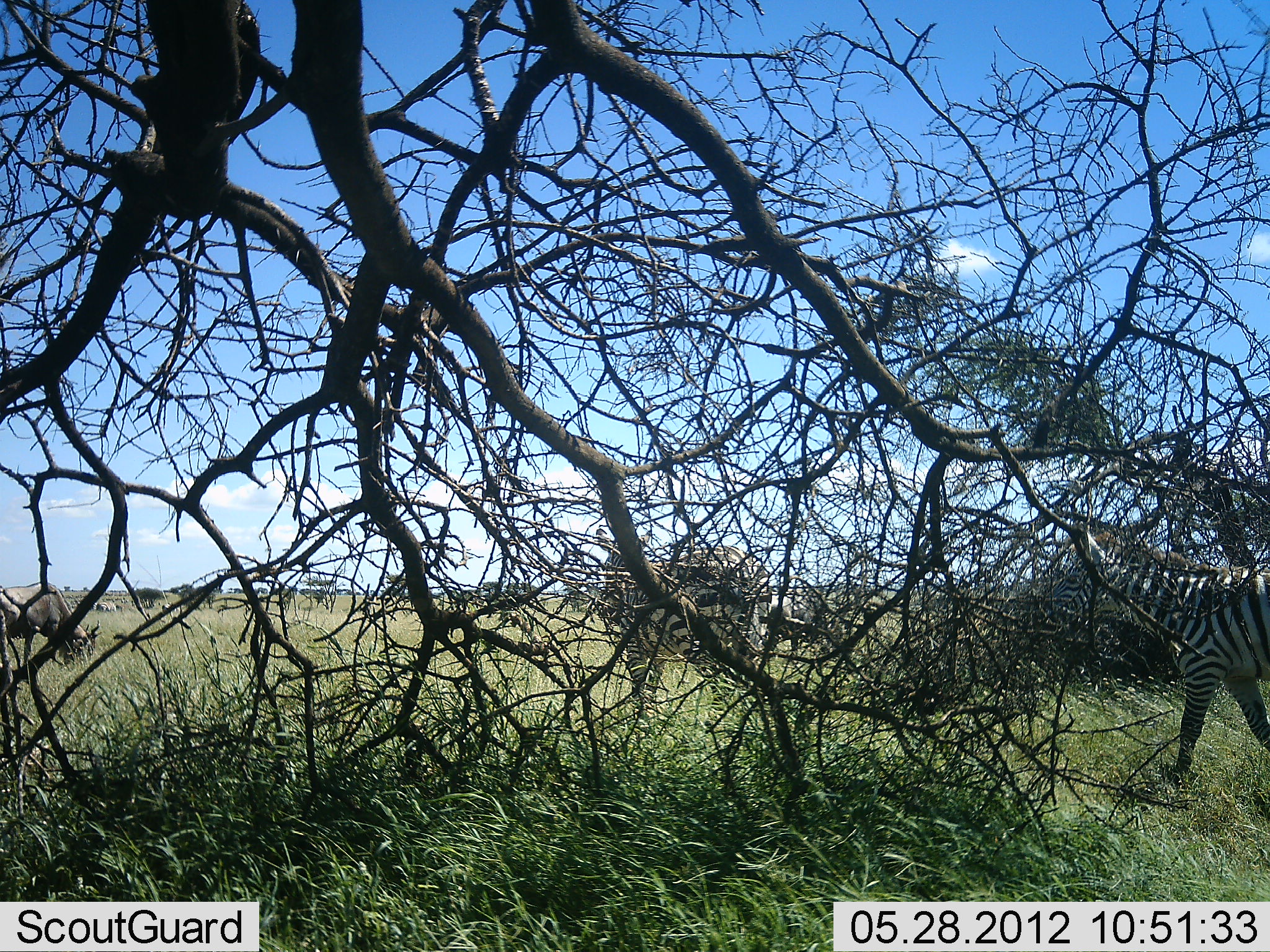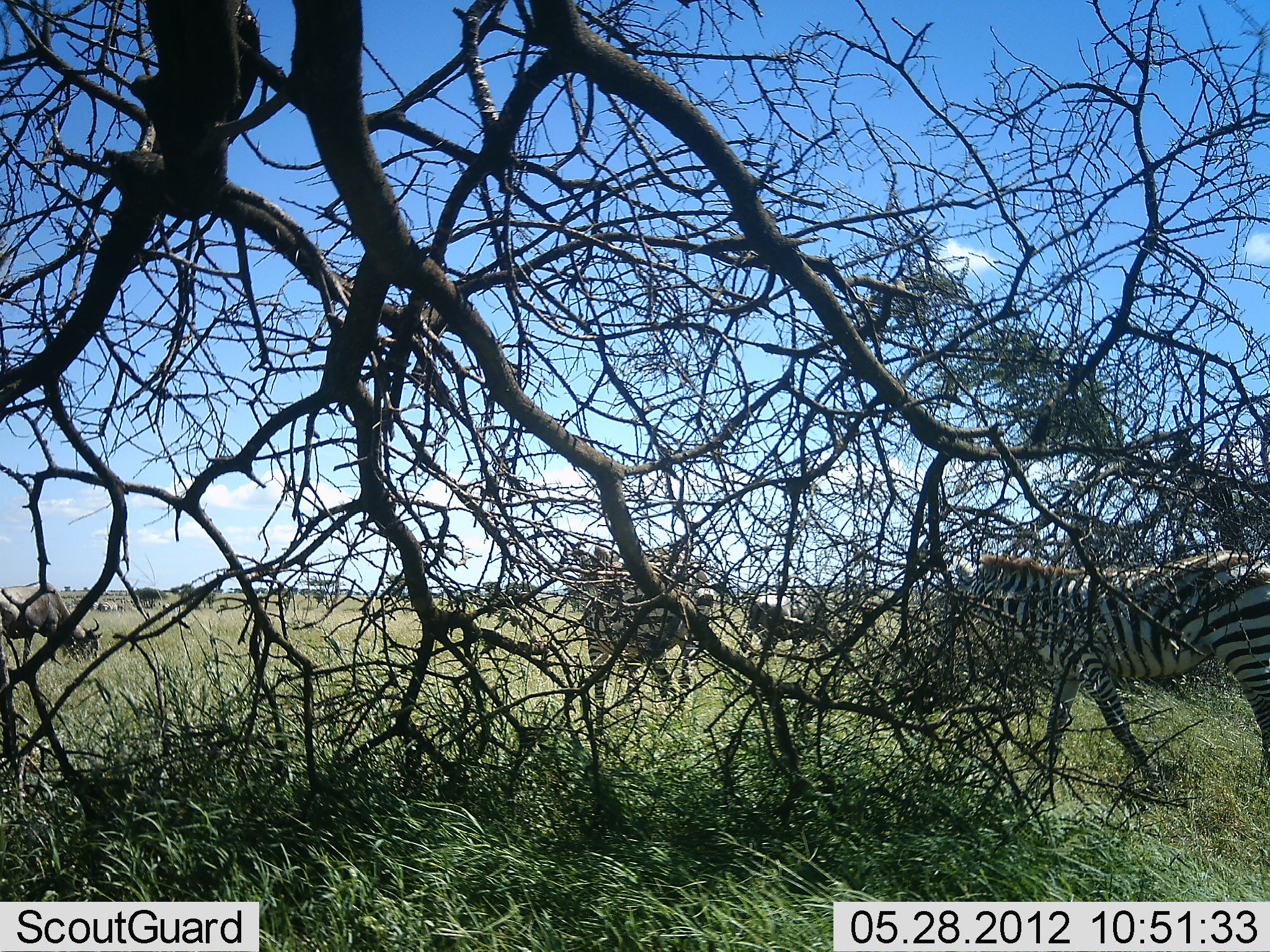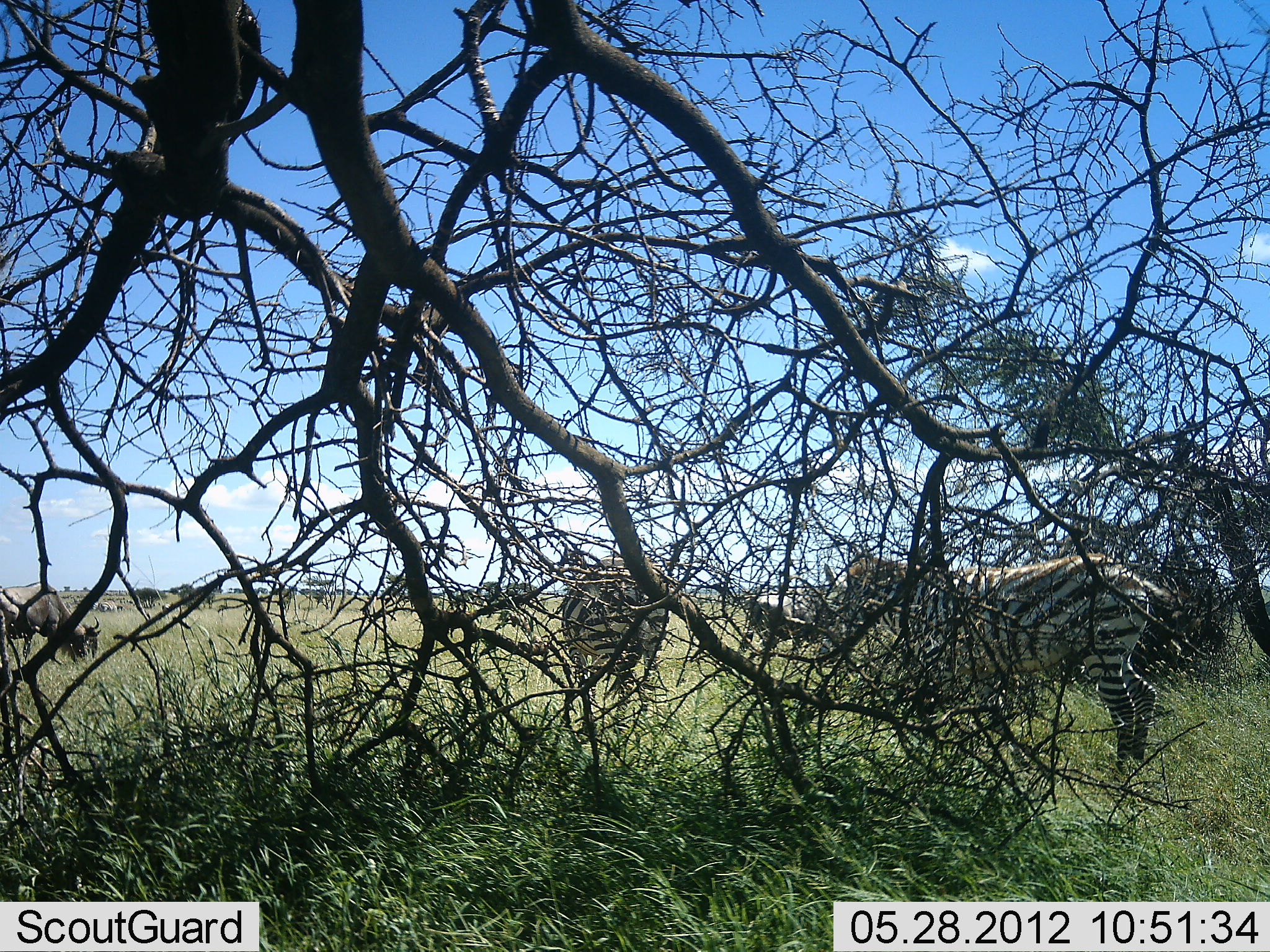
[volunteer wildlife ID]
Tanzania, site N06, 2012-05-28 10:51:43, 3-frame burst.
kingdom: Animalia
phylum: Chordata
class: Mammalia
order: Artiodactyla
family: Bovidae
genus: Connochaetes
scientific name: Connochaetes taurinus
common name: blue wildebeest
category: wildebeest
Wildebeest (blue wildebeest) (Connochaetes taurinus), count 3. Behavior (volunteer vote fractions): standing 40%, resting 0%, moving 5%, interacting 0%. Young present (vote fraction): 0%. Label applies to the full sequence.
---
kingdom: Animalia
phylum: Chordata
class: Mammalia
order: Perissodactyla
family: Equidae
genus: Equus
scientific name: Equus quagga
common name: plains zebra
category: zebra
Zebra (plains zebra) (Equus quagga), count 2. Behavior (volunteer vote fractions): standing 7%, resting 0%, moving 93%, interacting 4%. Young present (vote fraction): 0%. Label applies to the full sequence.